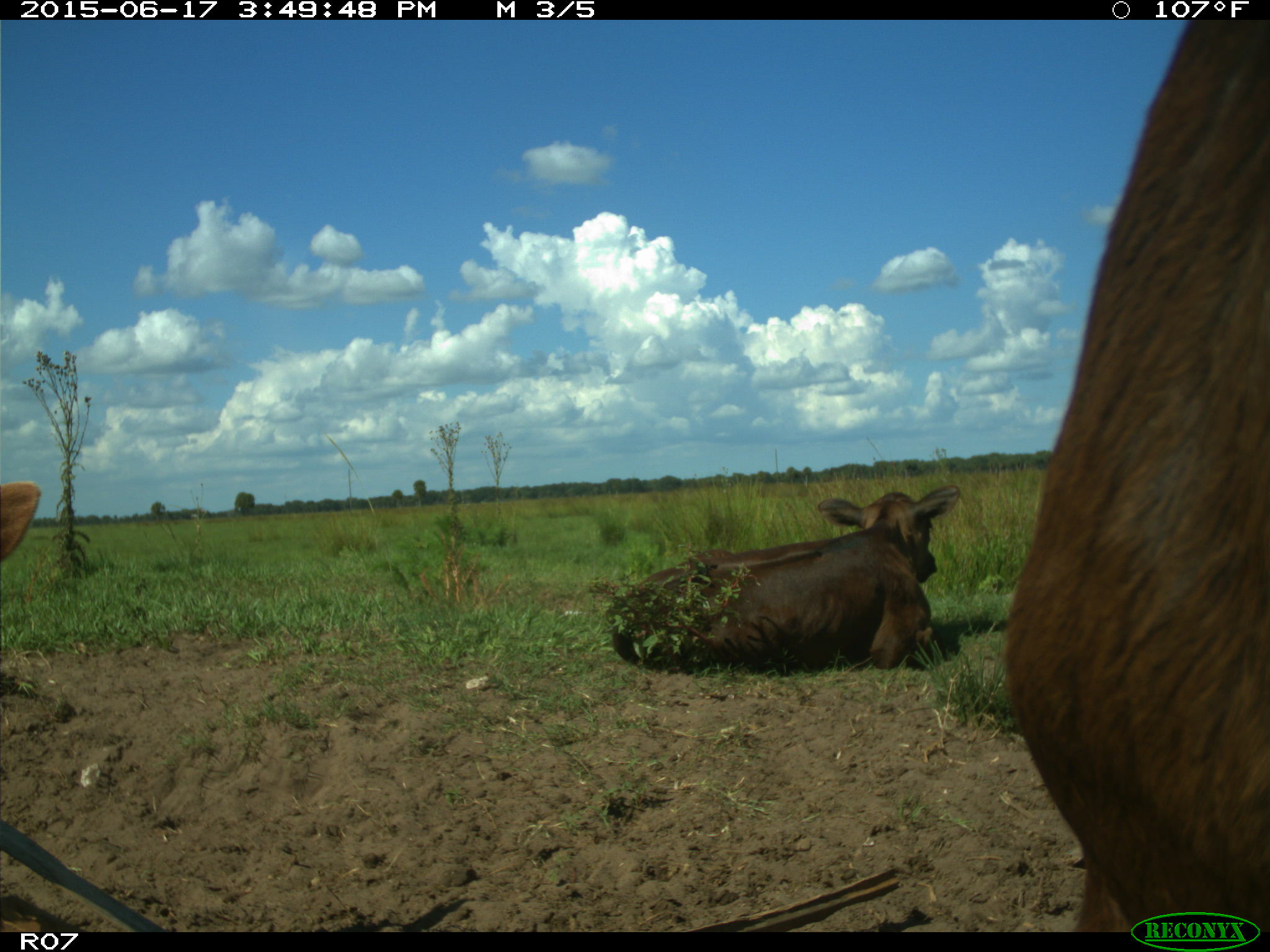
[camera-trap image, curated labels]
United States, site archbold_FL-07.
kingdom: Animalia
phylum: Chordata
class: Mammalia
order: Artiodactyla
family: Bovidae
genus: Bos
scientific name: Bos taurus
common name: domestic cow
Bos taurus (domestic cow).